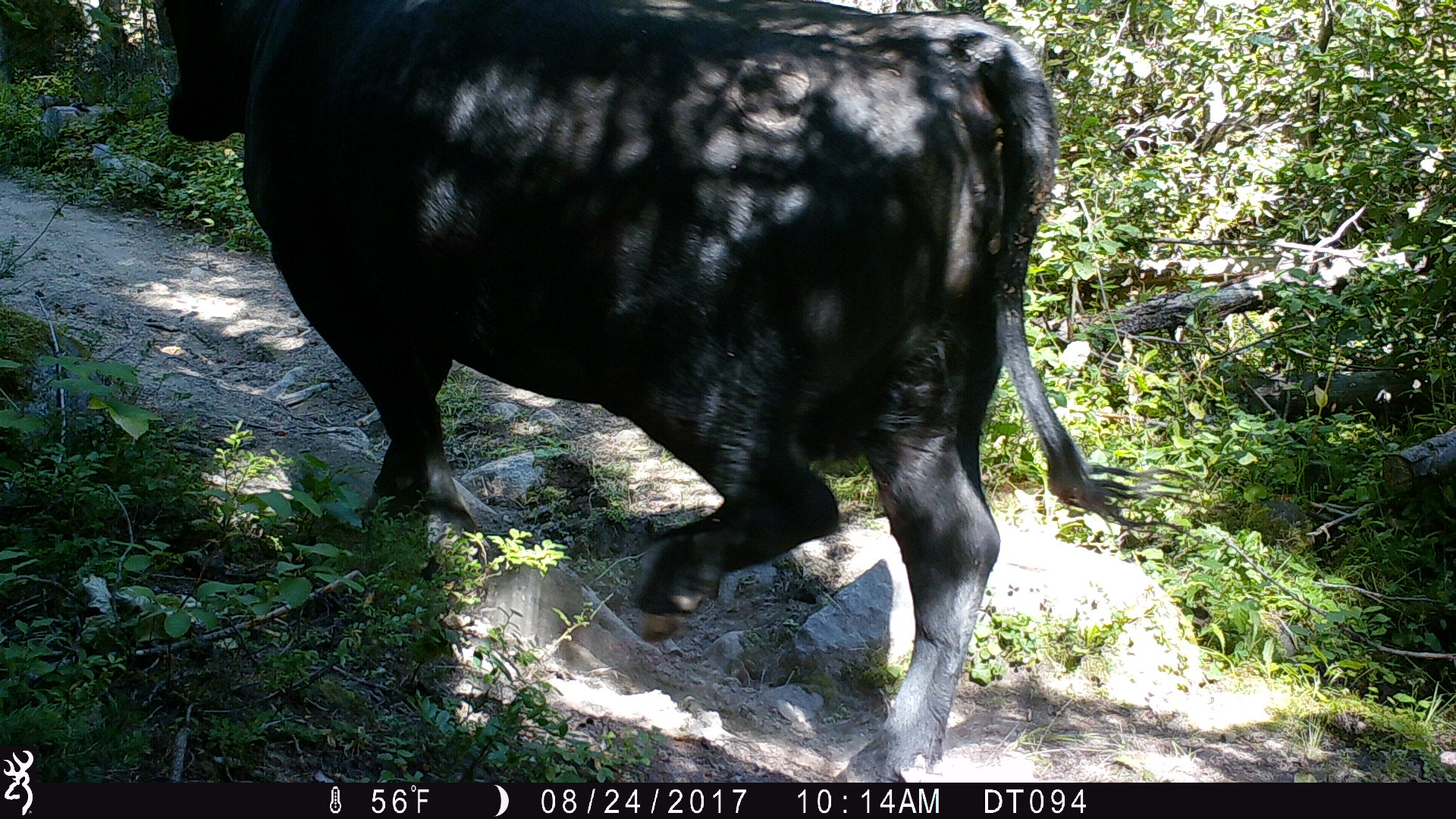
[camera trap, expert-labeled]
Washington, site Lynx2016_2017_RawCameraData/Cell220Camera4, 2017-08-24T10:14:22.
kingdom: Animalia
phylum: Chordata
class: Mammalia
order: Artiodactyla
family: Bovidae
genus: Bos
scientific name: Bos taurus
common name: domestic cattle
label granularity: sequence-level